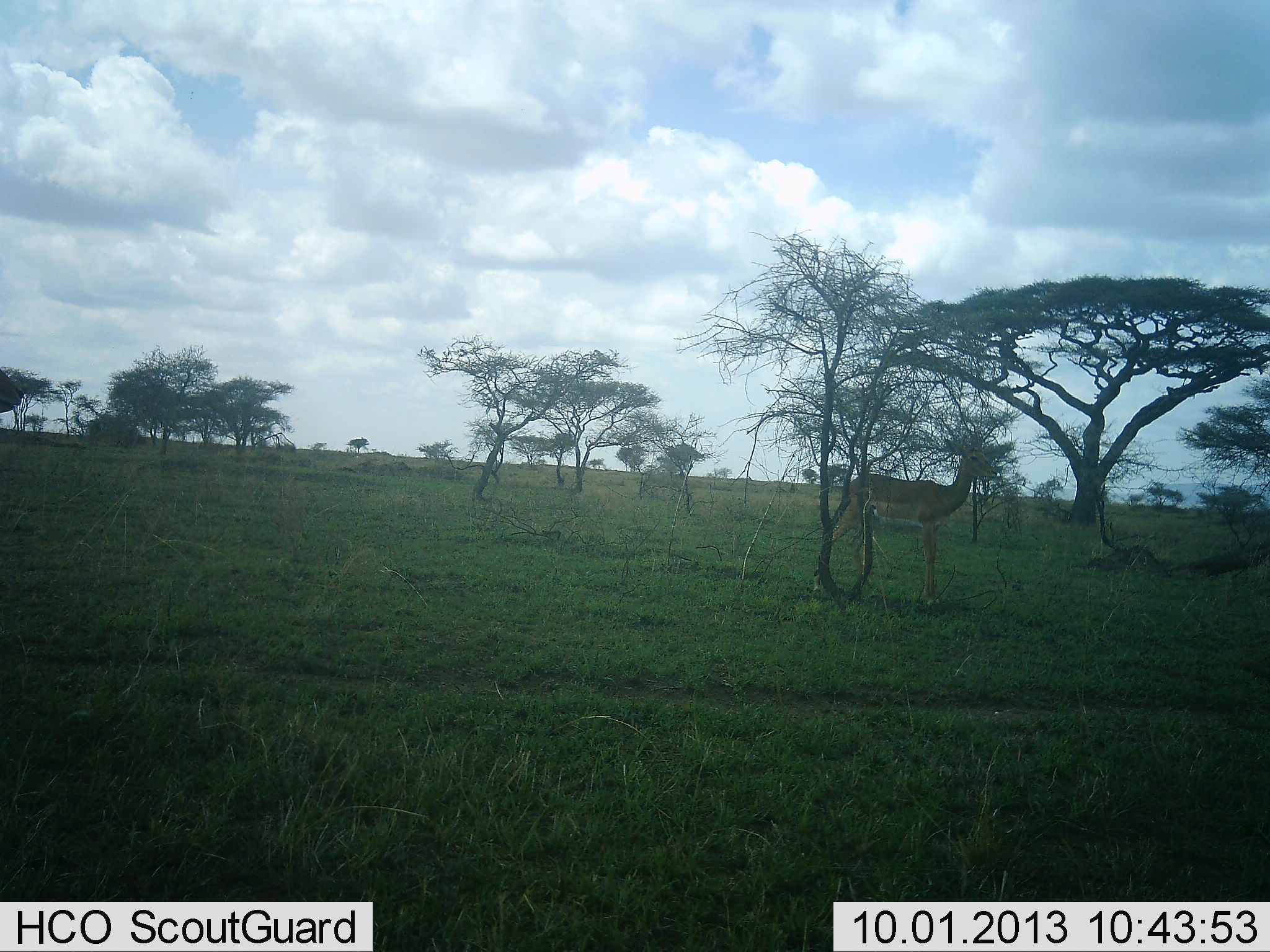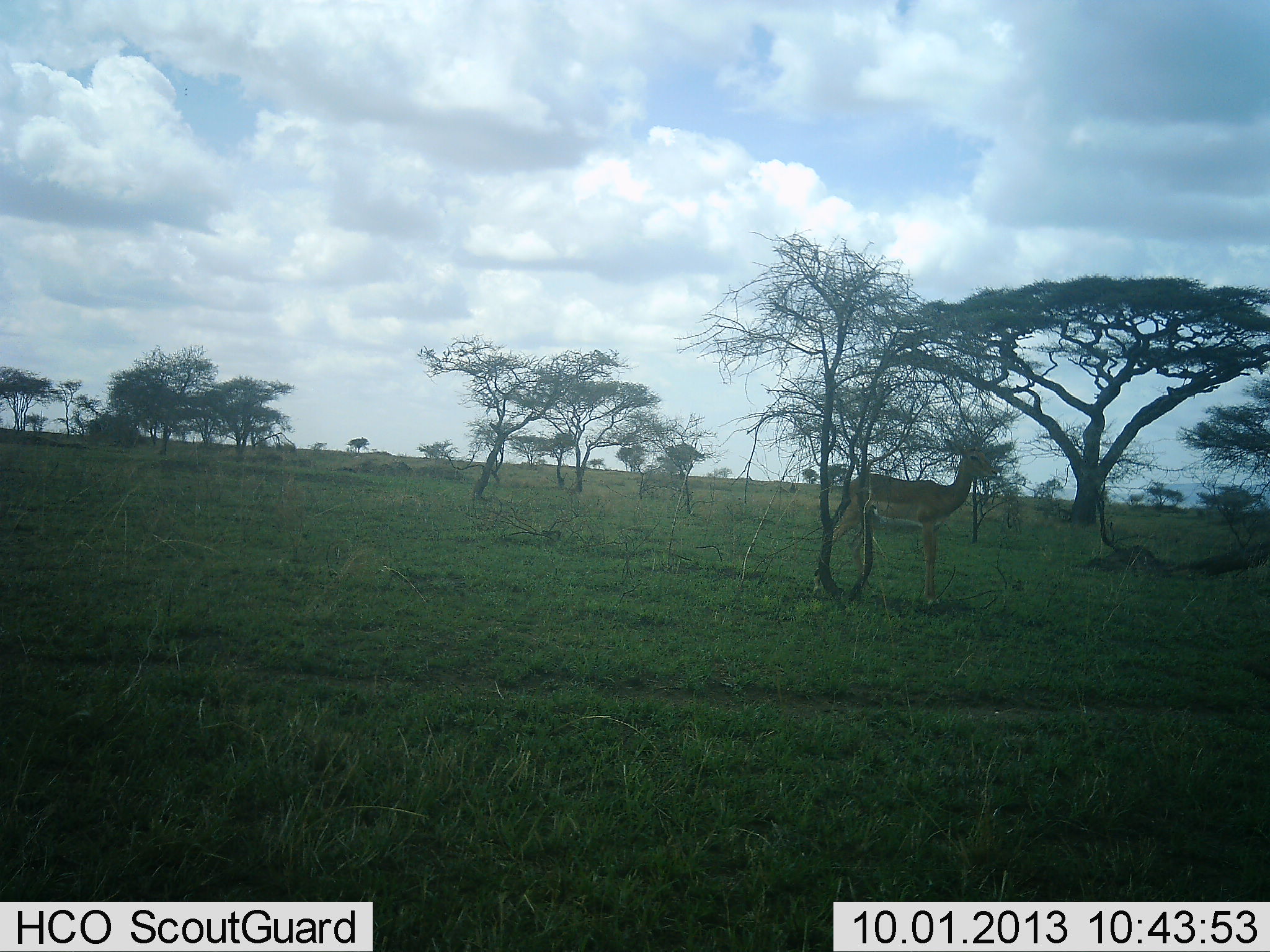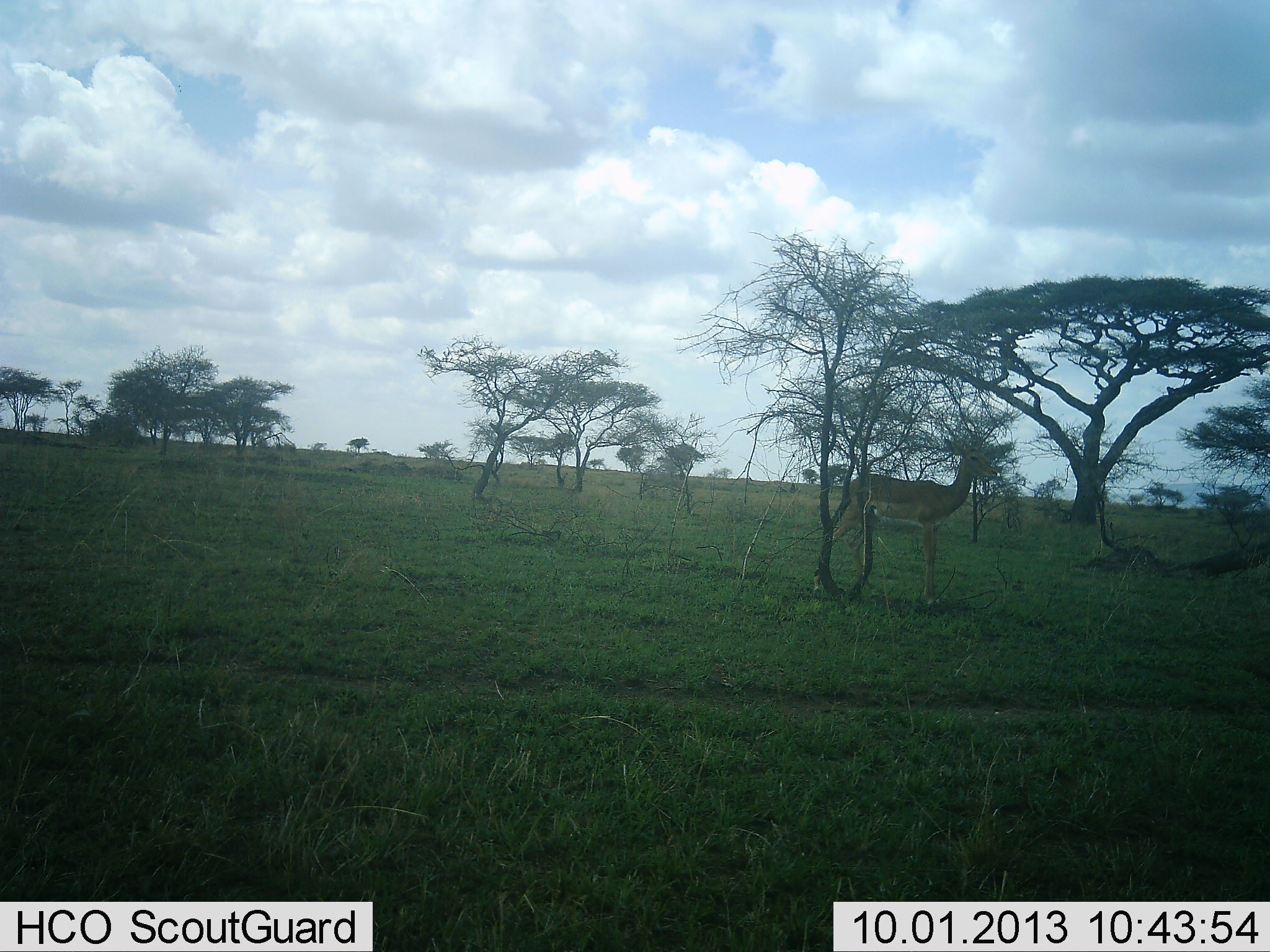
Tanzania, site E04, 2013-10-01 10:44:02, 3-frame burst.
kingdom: Animalia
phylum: Chordata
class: Mammalia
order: Artiodactyla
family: Bovidae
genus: Aepyceros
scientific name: Aepyceros melampus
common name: impala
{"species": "impala (Aepyceros melampus)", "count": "2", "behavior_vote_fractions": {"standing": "100%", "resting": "0%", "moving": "46%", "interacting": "0%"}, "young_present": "0%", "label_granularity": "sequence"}